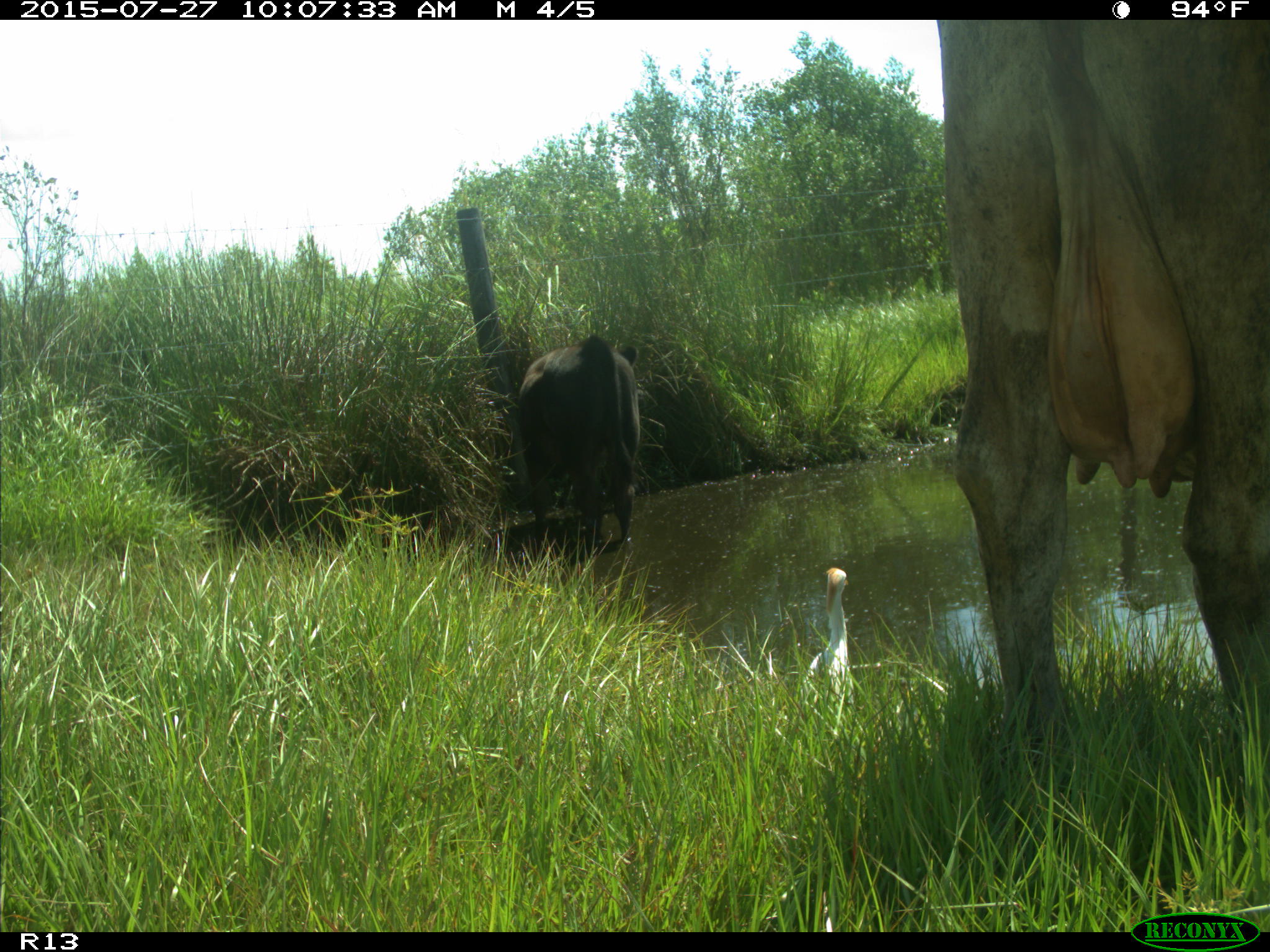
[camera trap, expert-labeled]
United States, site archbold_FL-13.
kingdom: Animalia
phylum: Chordata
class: Mammalia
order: Artiodactyla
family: Bovidae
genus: Bos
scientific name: Bos taurus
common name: domestic cow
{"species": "Bos taurus (domestic cow)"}